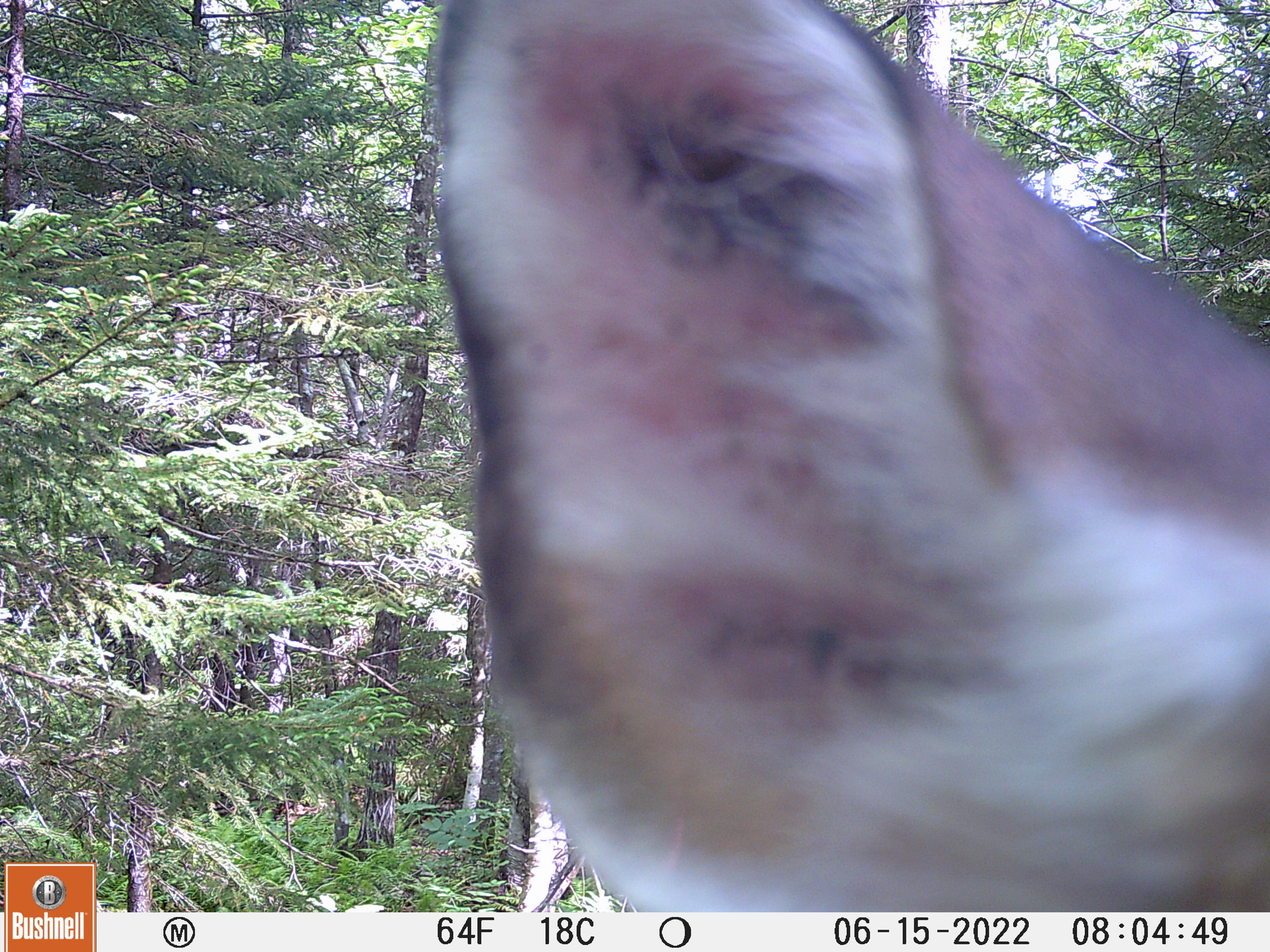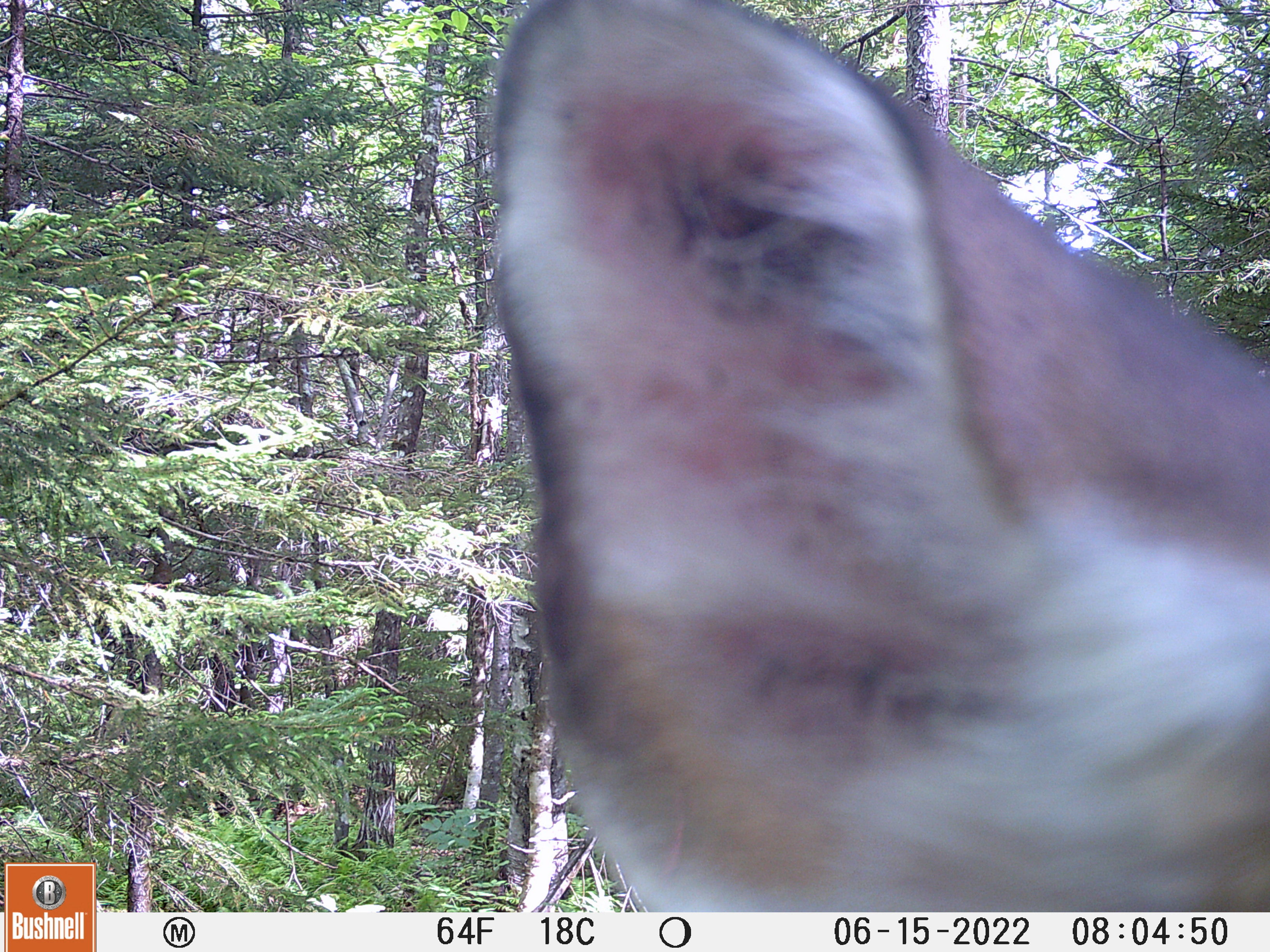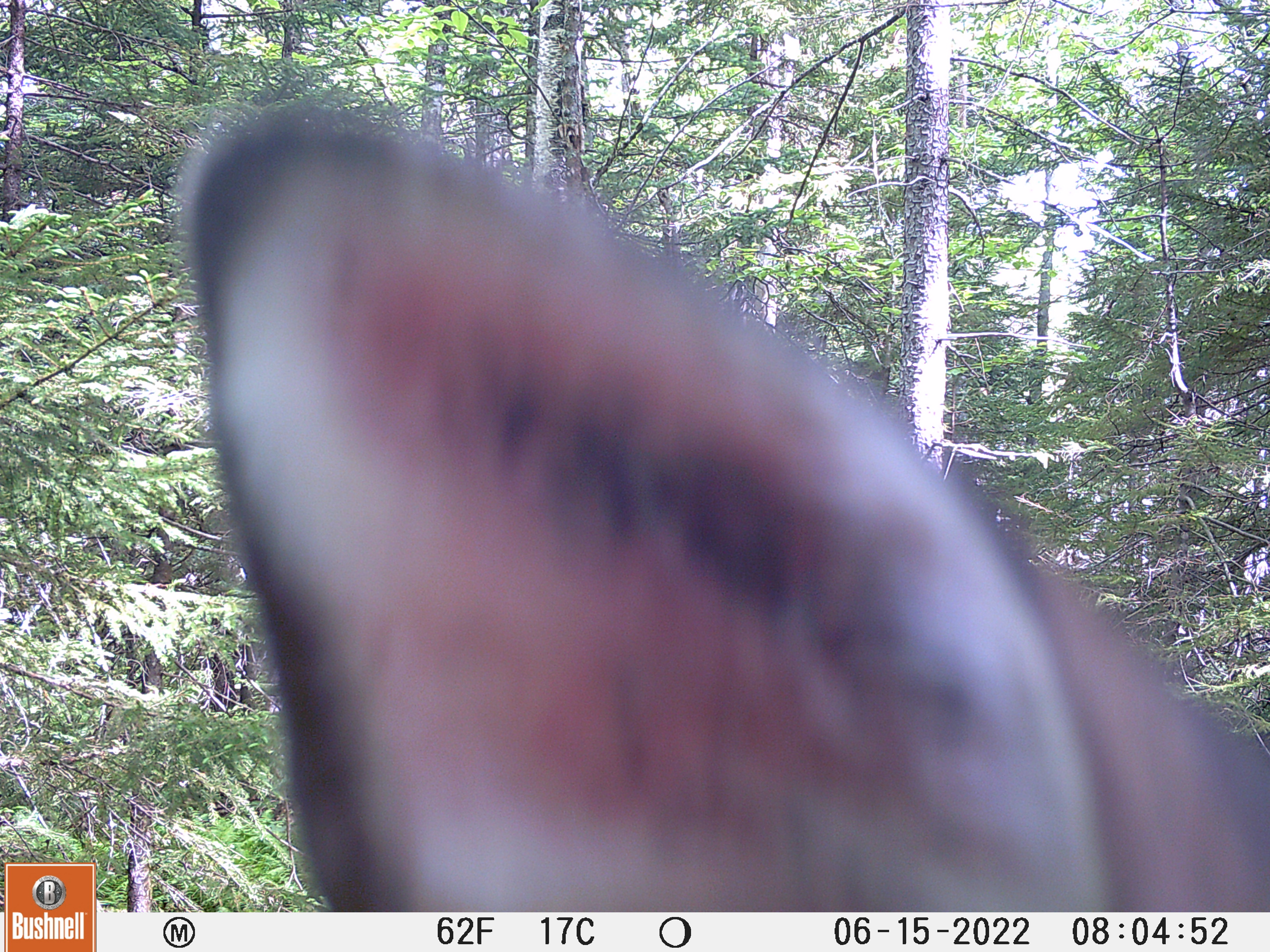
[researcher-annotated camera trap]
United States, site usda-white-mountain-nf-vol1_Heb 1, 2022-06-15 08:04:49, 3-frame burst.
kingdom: Animalia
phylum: Chordata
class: Mammalia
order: Artiodactyla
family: Cervidae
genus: Odocoileus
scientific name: Odocoileus virginianus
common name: white-tailed deer